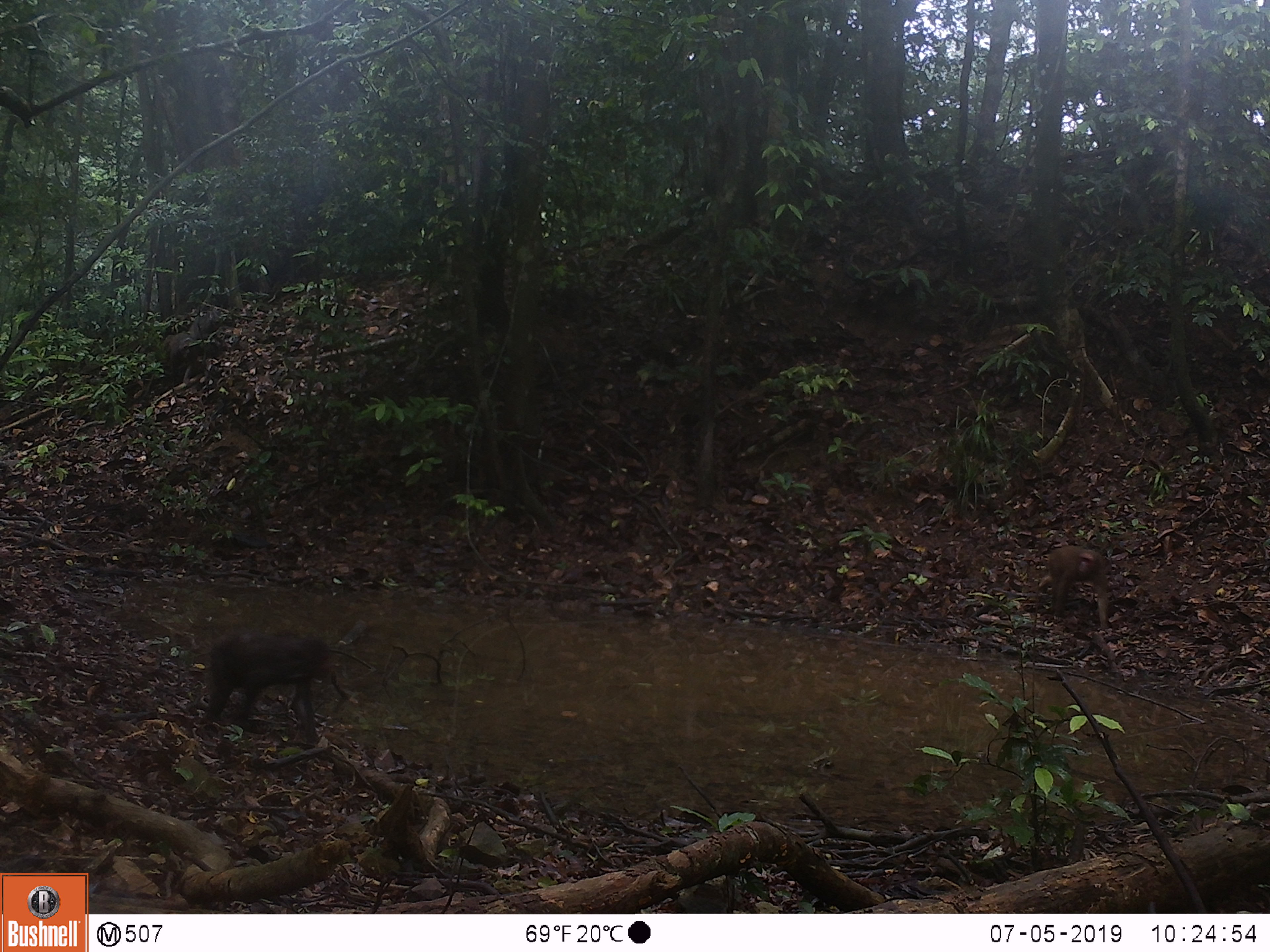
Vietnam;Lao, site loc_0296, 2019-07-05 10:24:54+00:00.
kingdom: Animalia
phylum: Chordata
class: Mammalia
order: Primates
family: Cercopithecidae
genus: Macaca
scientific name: Macaca arctoides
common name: stump-tailed macaque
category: stump tailed macaque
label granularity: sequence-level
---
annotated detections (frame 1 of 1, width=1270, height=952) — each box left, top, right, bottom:
stump tailed macaque: 199, 629, 331, 747; 1036, 544, 1110, 629